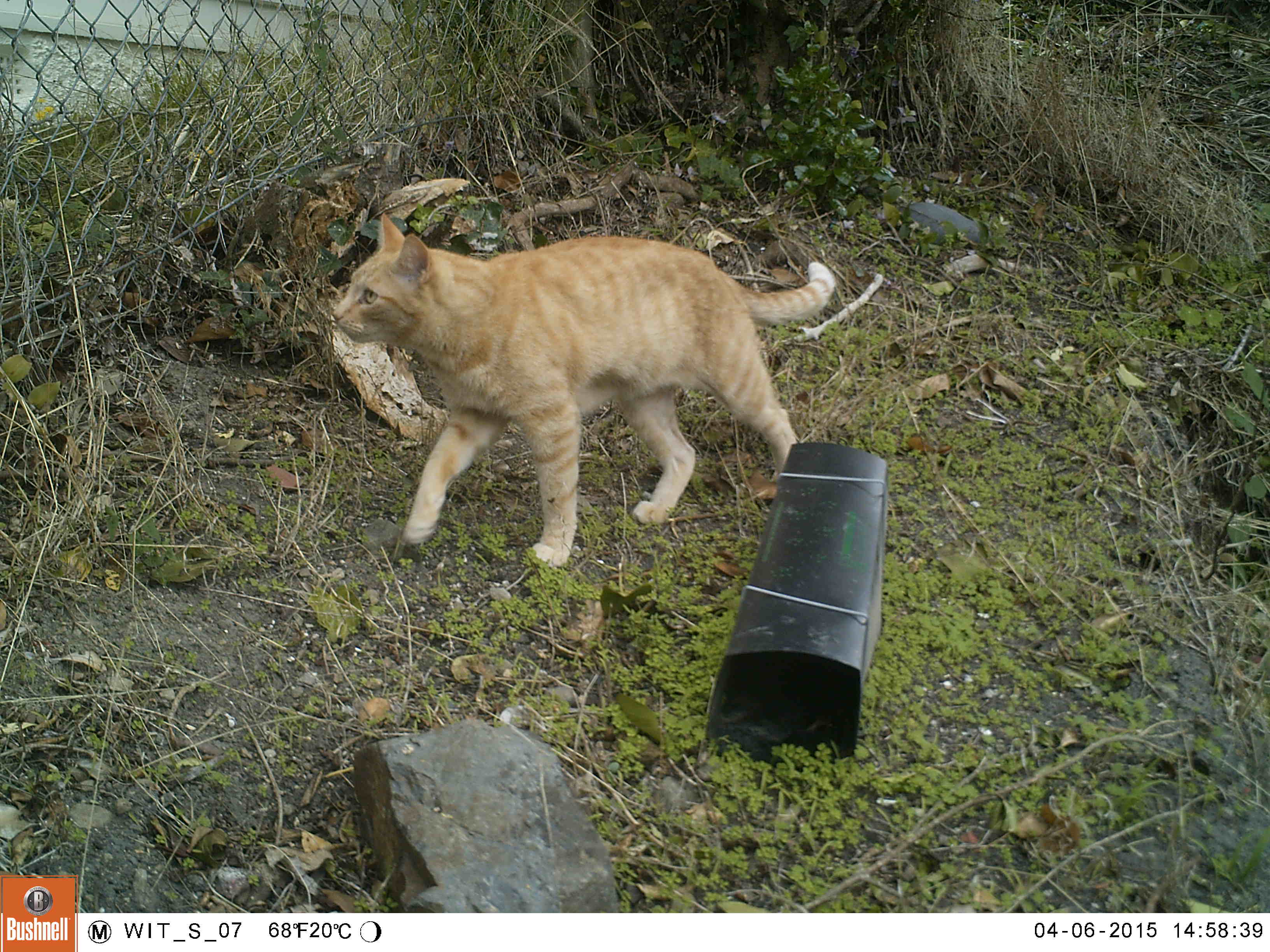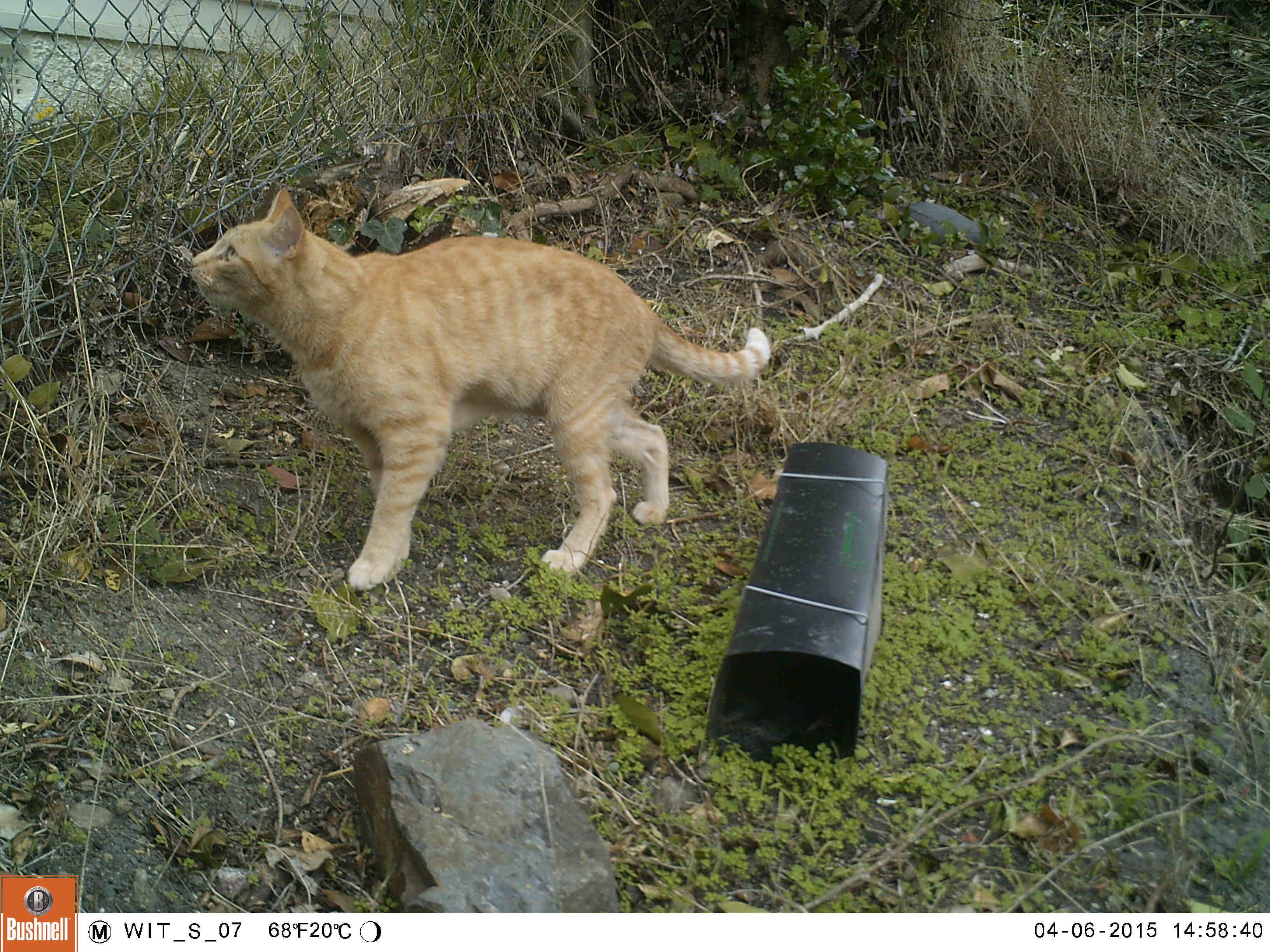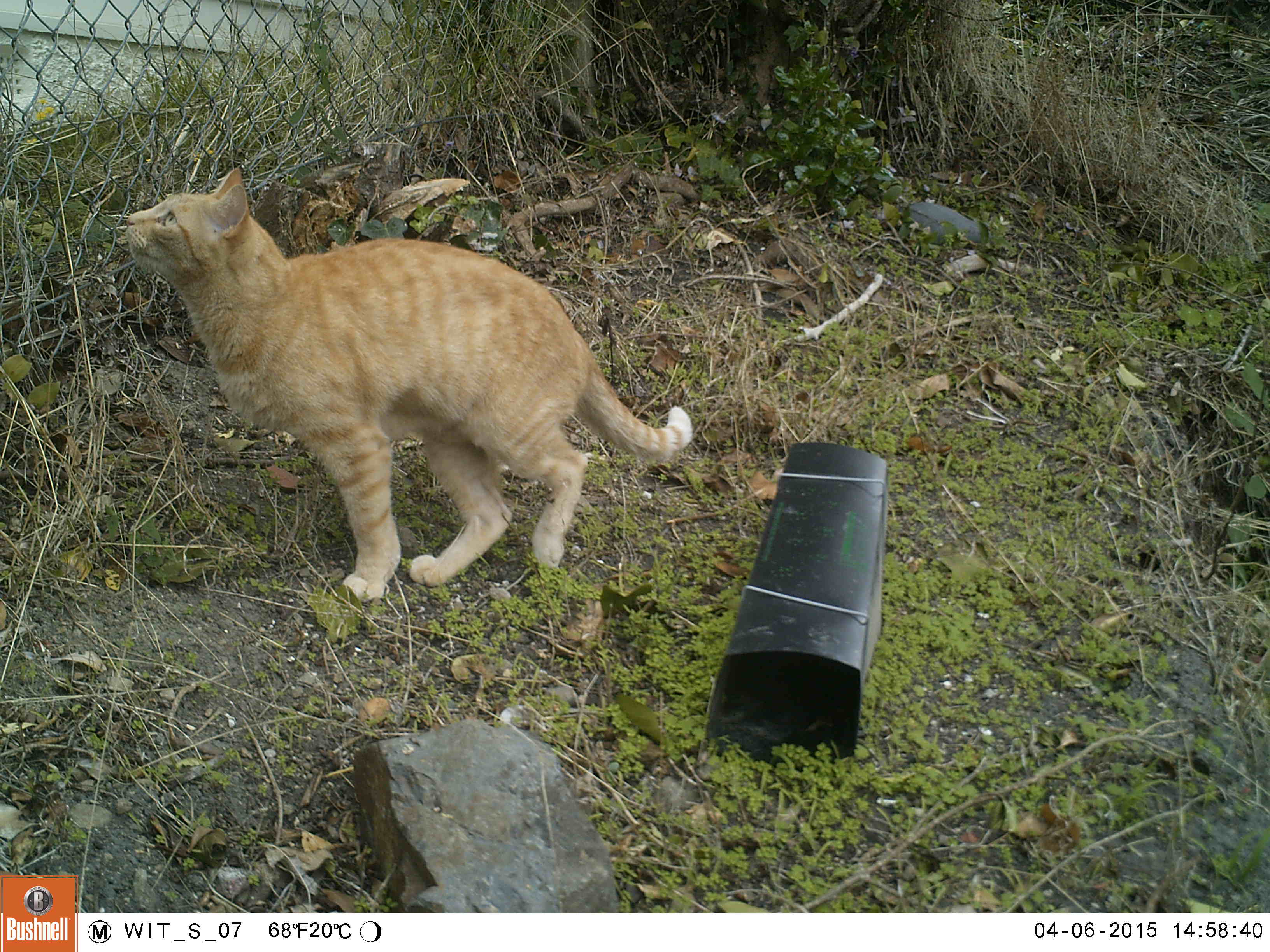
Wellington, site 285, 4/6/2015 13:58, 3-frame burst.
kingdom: Animalia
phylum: Chordata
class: Mammalia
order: Carnivora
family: Felidae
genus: Felis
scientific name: Felis catus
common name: cat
Cat (Felis catus).